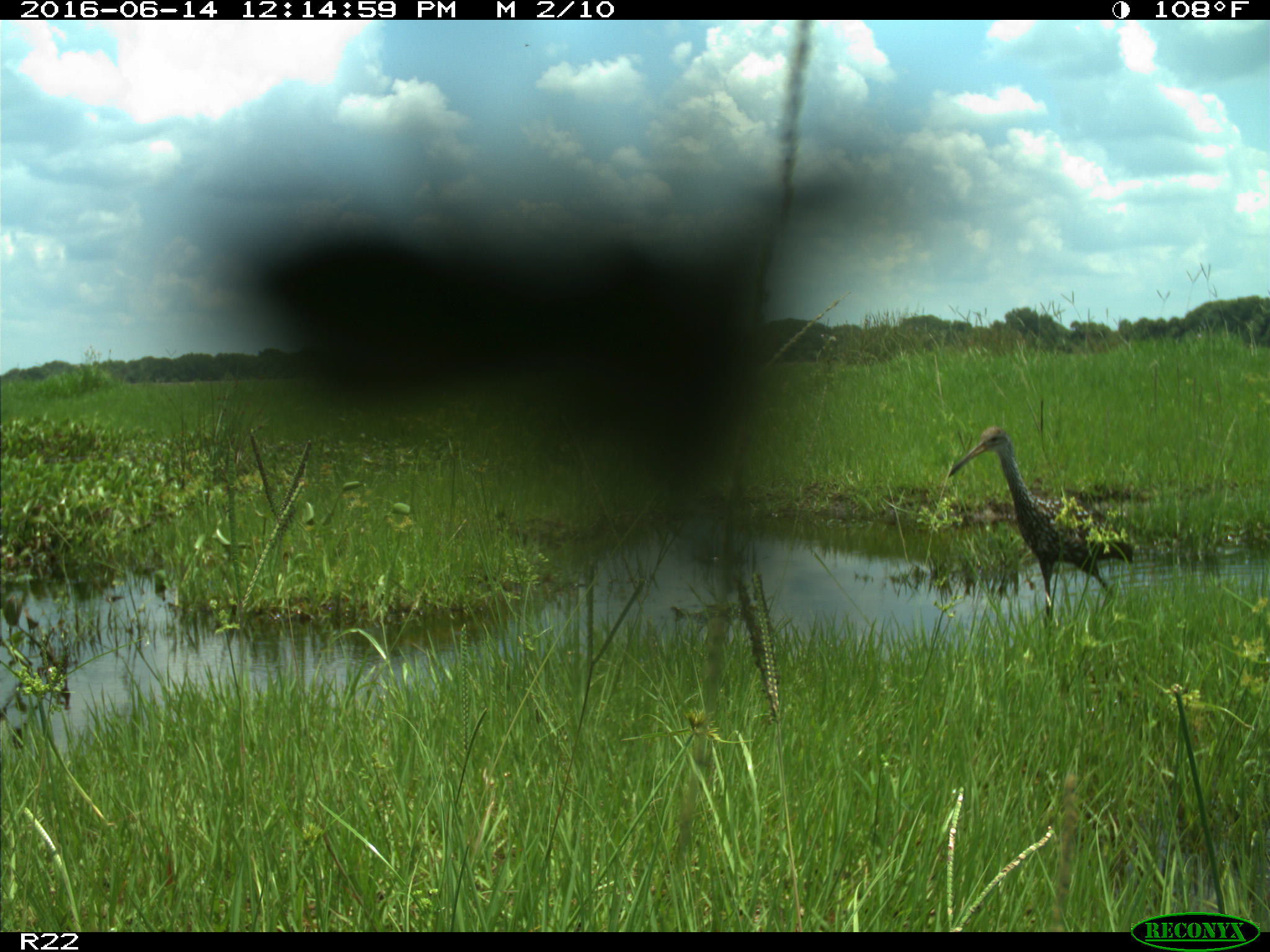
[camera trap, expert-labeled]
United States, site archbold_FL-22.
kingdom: Animalia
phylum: Chordata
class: Aves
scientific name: Aves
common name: birds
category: unidentified bird